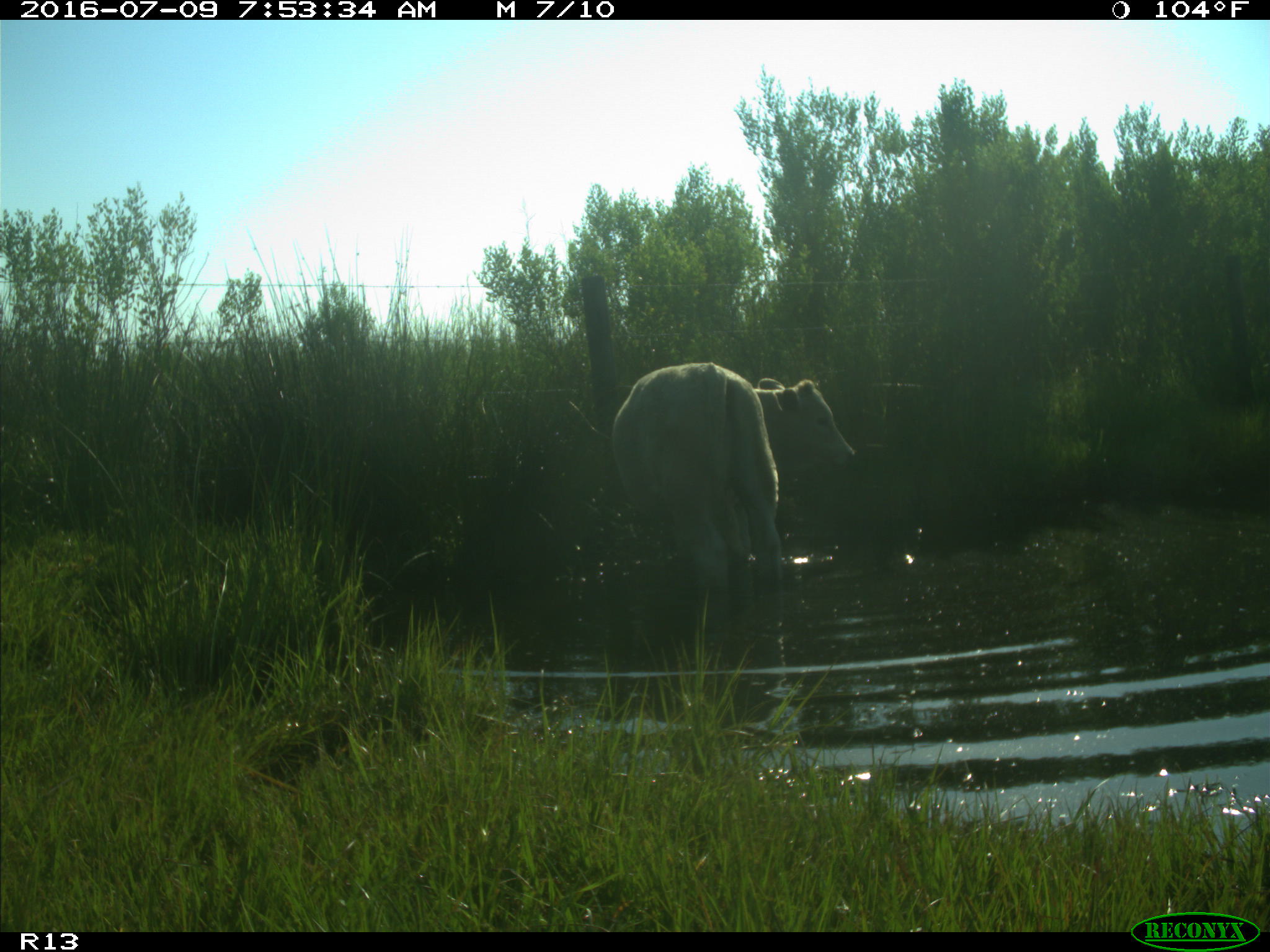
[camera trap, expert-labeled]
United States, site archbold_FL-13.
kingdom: Animalia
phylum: Chordata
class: Mammalia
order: Artiodactyla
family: Bovidae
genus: Bos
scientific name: Bos taurus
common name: domestic cow